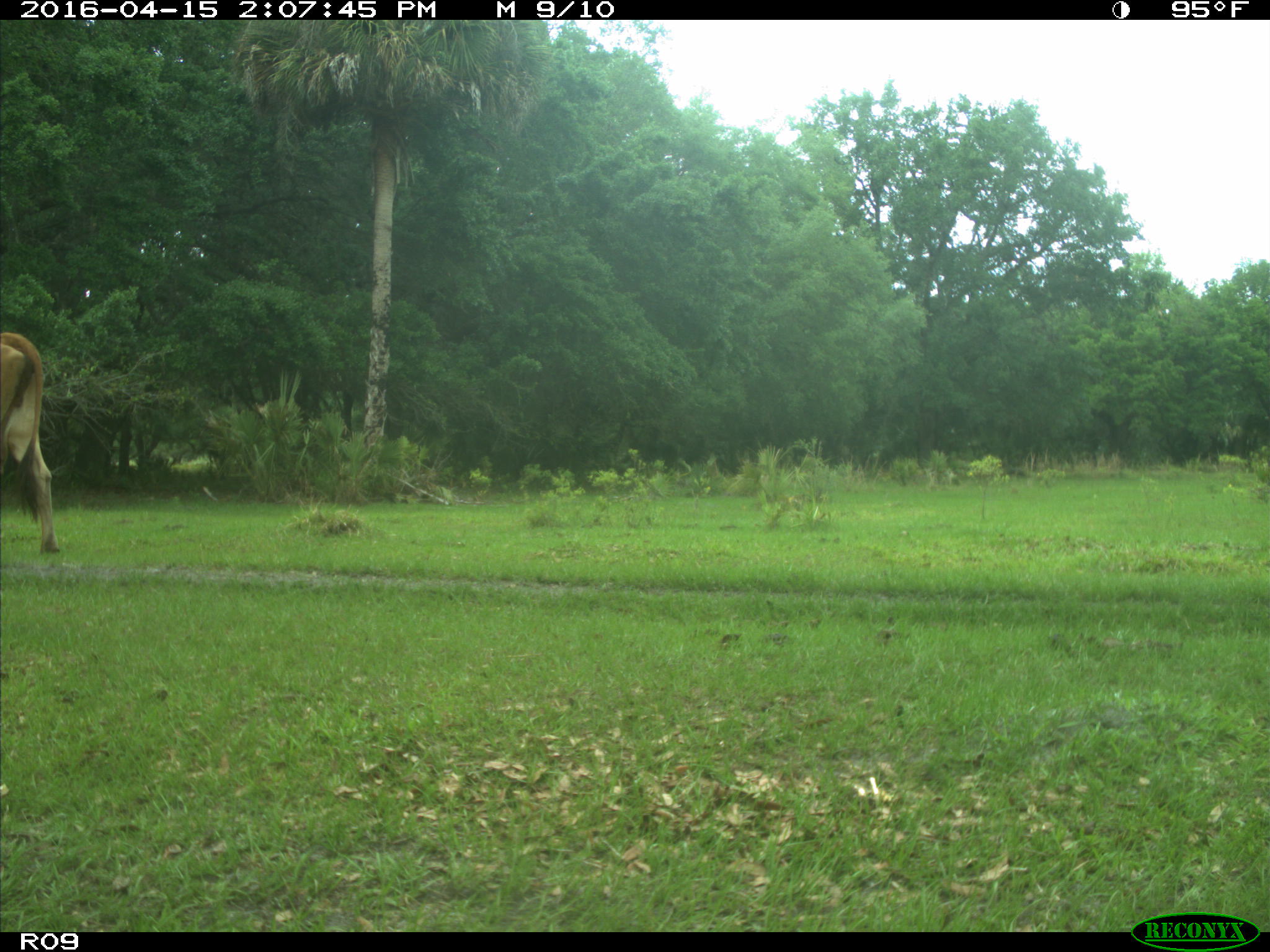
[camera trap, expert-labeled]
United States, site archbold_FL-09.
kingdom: Animalia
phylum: Chordata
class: Mammalia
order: Artiodactyla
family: Bovidae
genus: Bos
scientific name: Bos taurus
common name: domestic cow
Bos taurus (domestic cow).